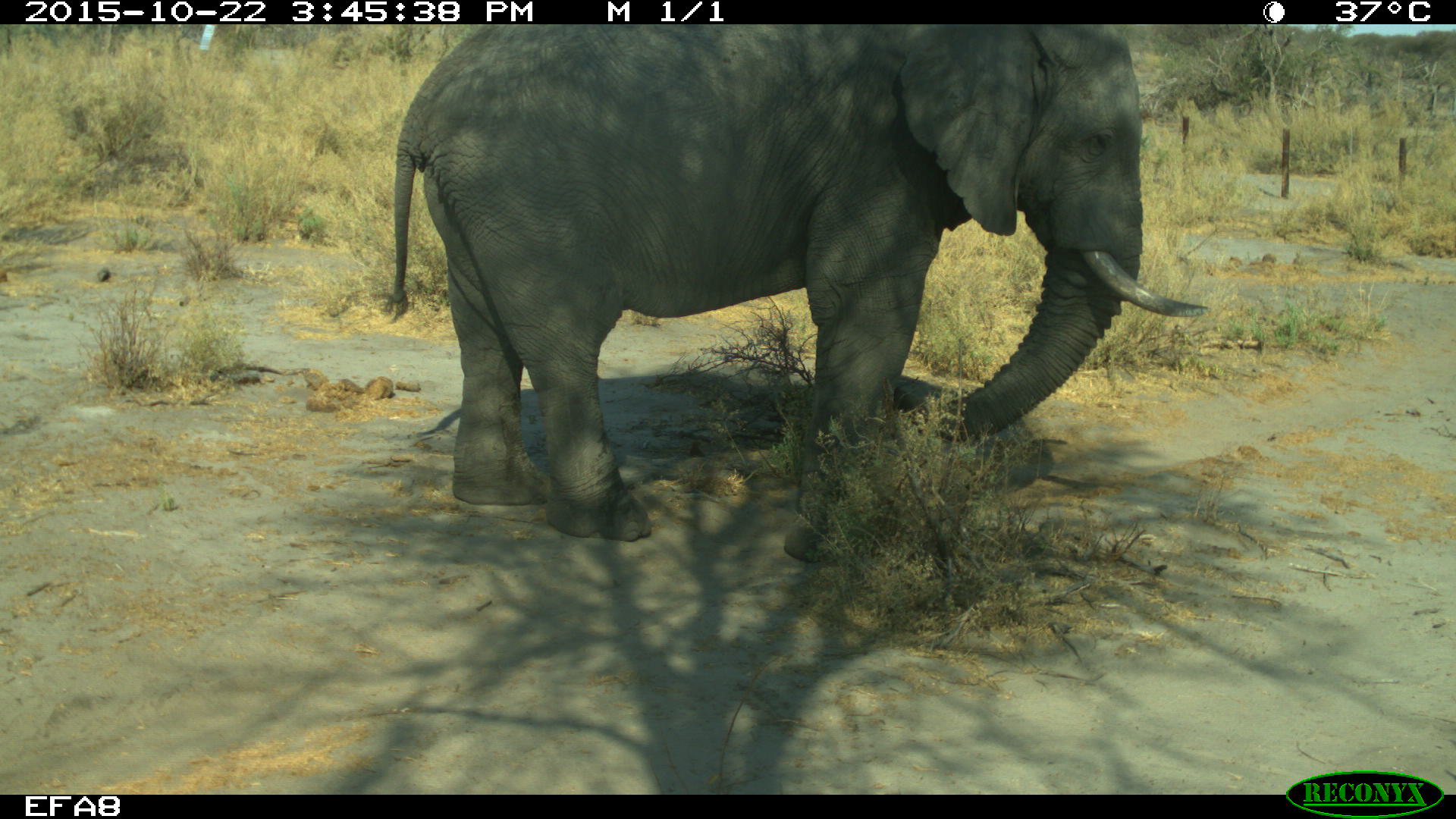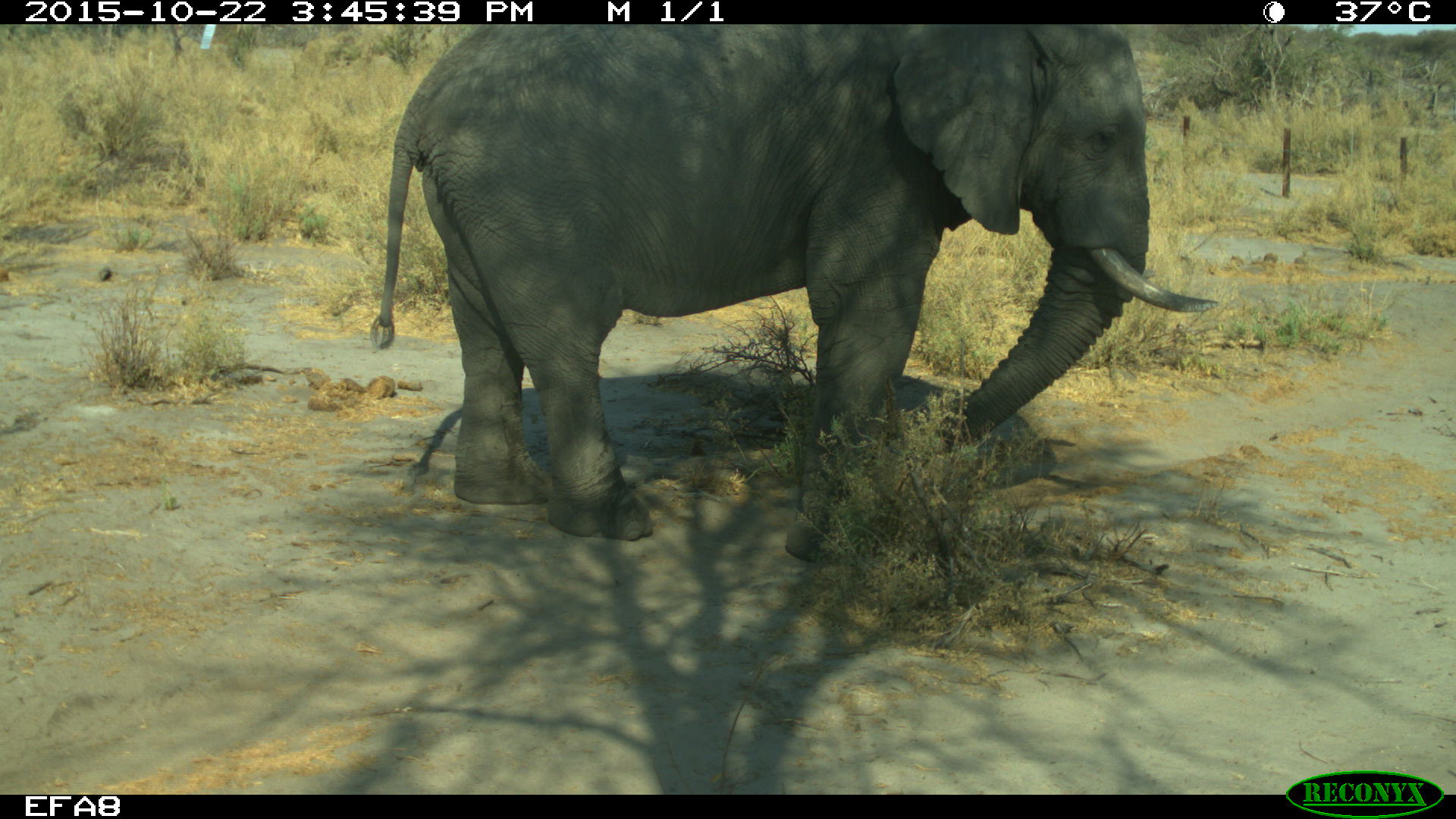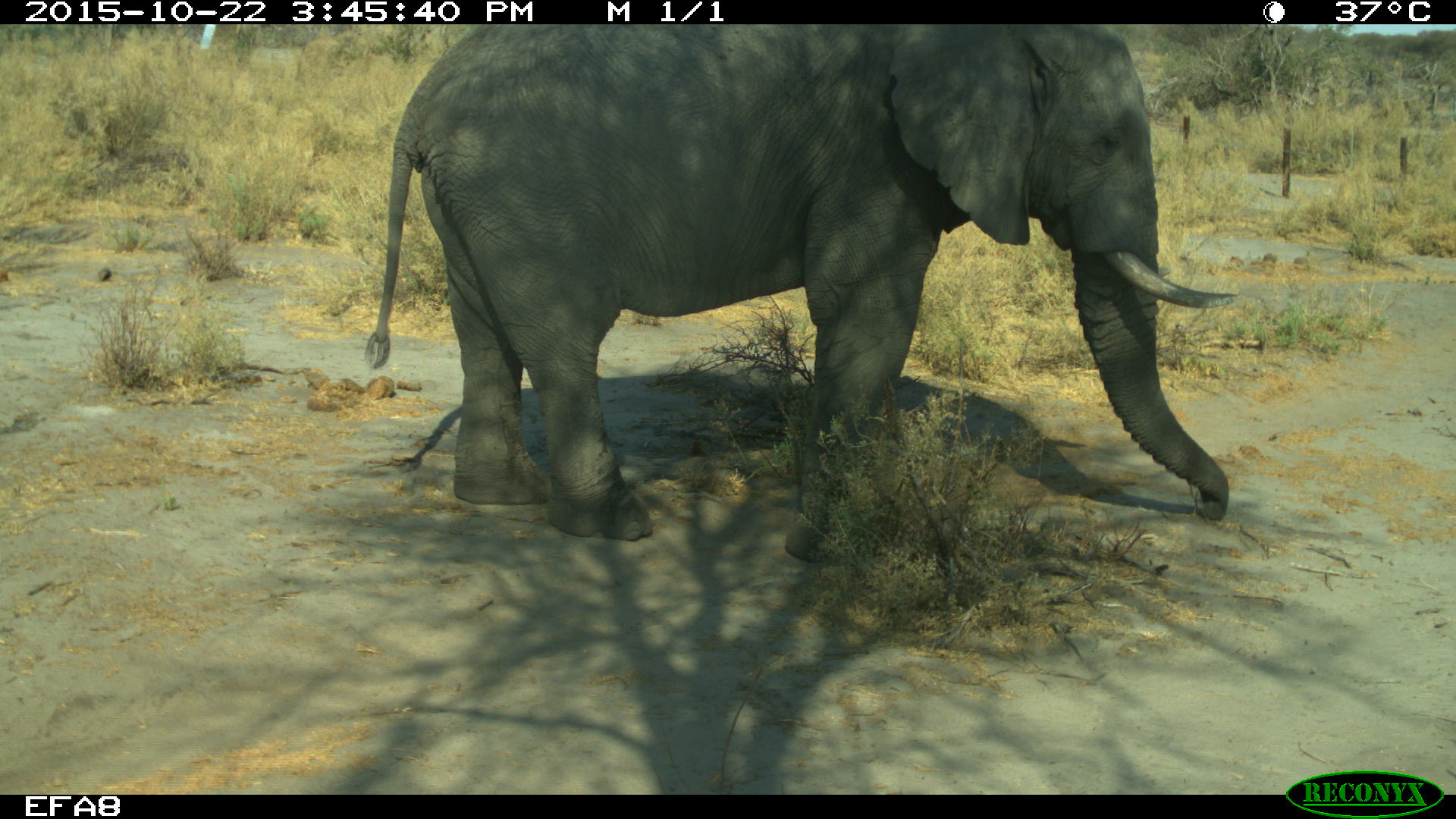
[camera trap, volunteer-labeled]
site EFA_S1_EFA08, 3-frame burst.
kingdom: Animalia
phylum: Chordata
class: Mammalia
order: Proboscidea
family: Elephantidae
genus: Loxodonta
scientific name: Loxodonta africana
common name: african bush elephant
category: elephant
Elephant (african bush elephant) (Loxodonta africana), count 1. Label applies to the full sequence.